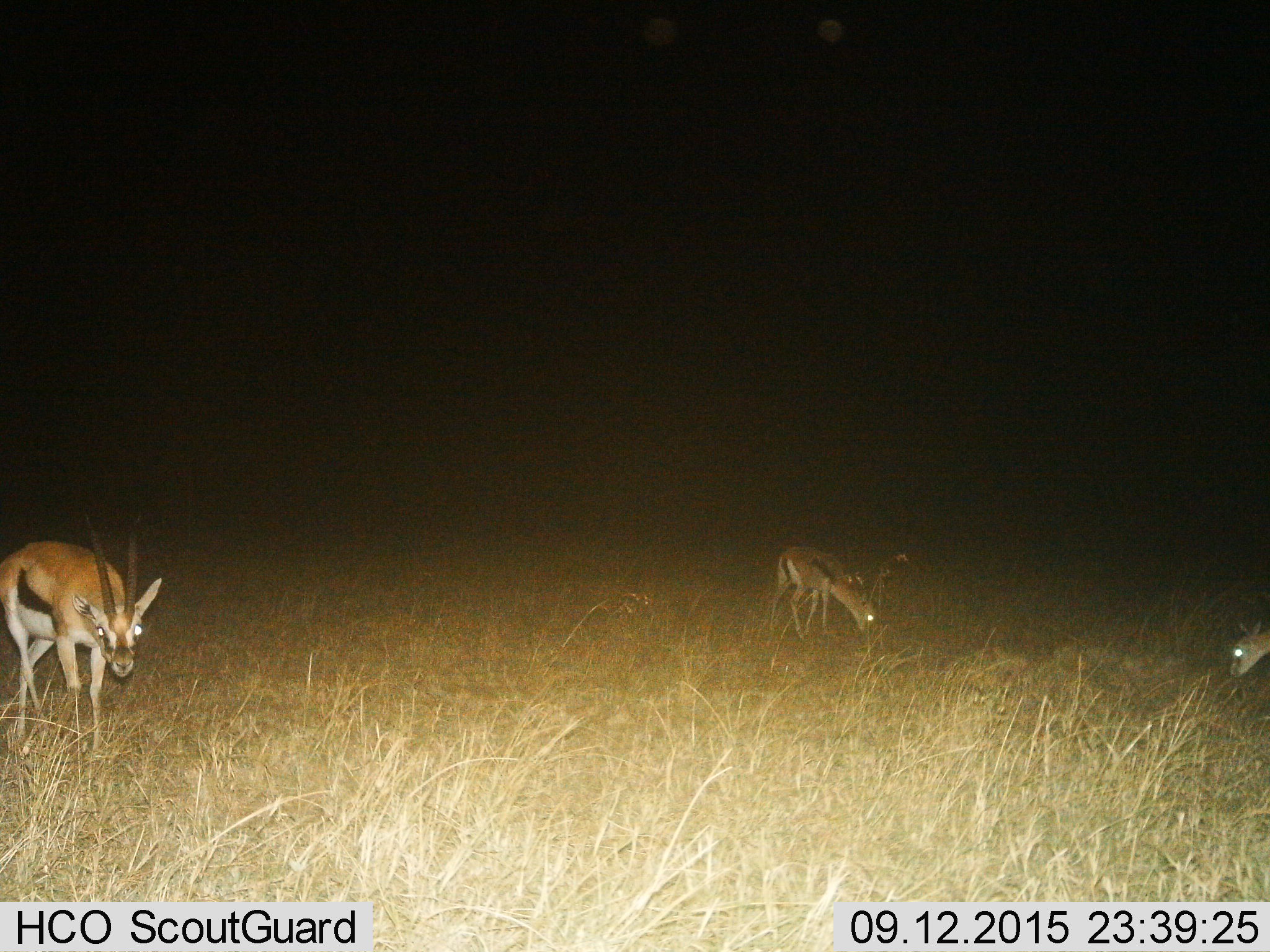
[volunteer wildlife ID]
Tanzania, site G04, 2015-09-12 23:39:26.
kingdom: Animalia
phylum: Chordata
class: Mammalia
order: Artiodactyla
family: Bovidae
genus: Eudorcas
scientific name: Eudorcas thomsonii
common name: thomson's gazelle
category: gazellethomsons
Gazellethomsons (thomson's gazelle) (Eudorcas thomsonii), count 3. Behavior (volunteer vote fractions): standing 53%, resting 0%, moving 33%, interacting 0%. Young present (vote fraction): 20%. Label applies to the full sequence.